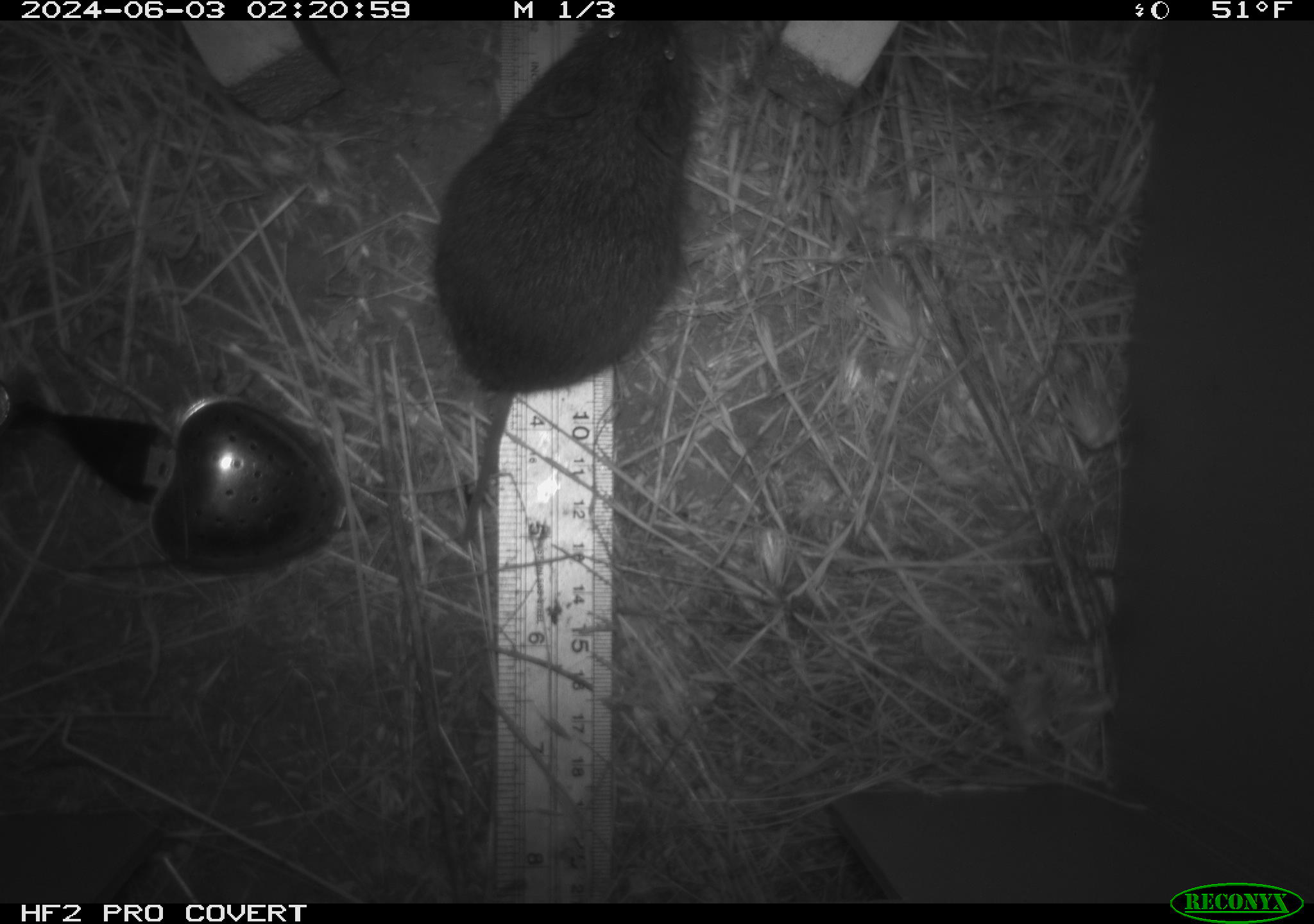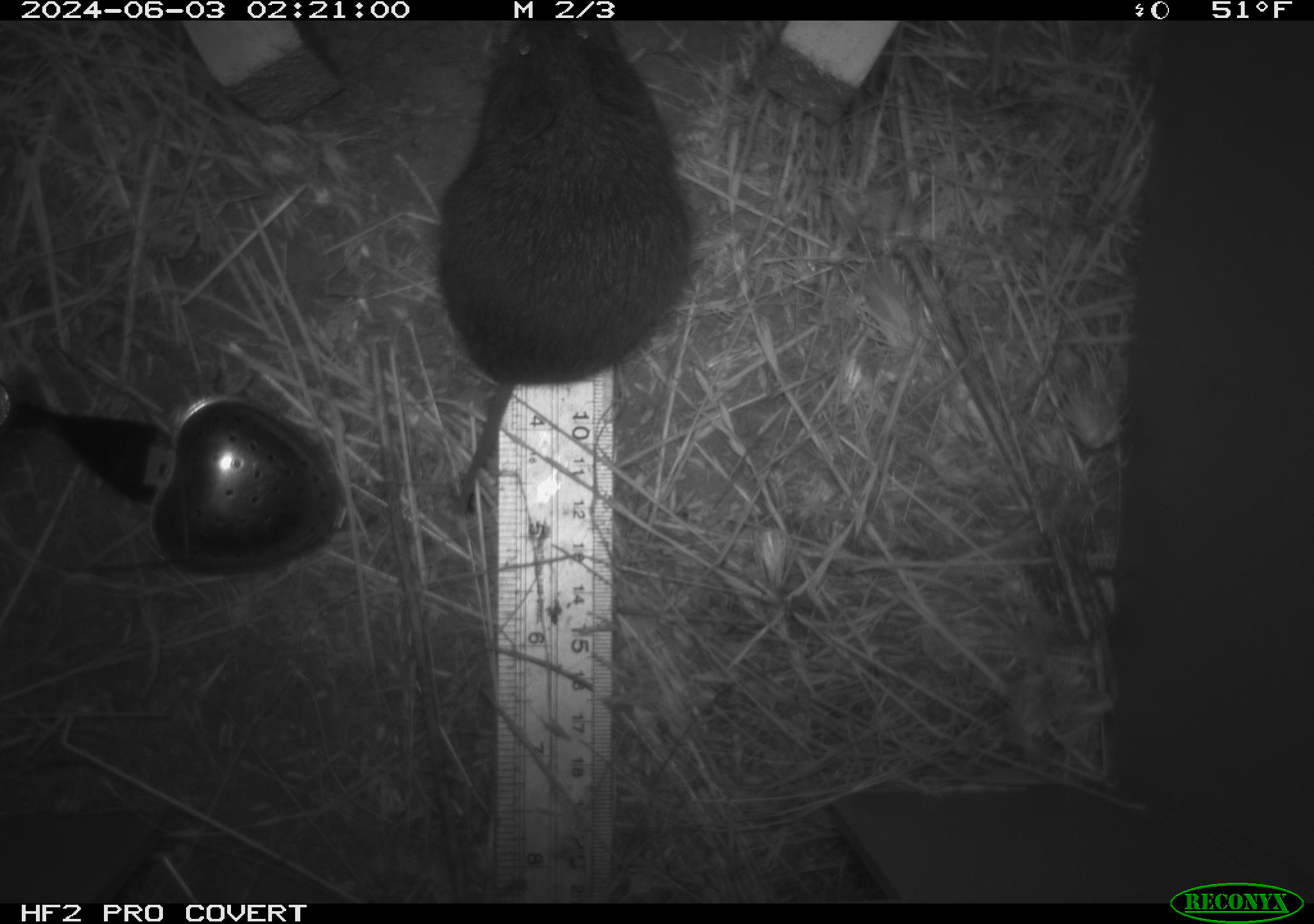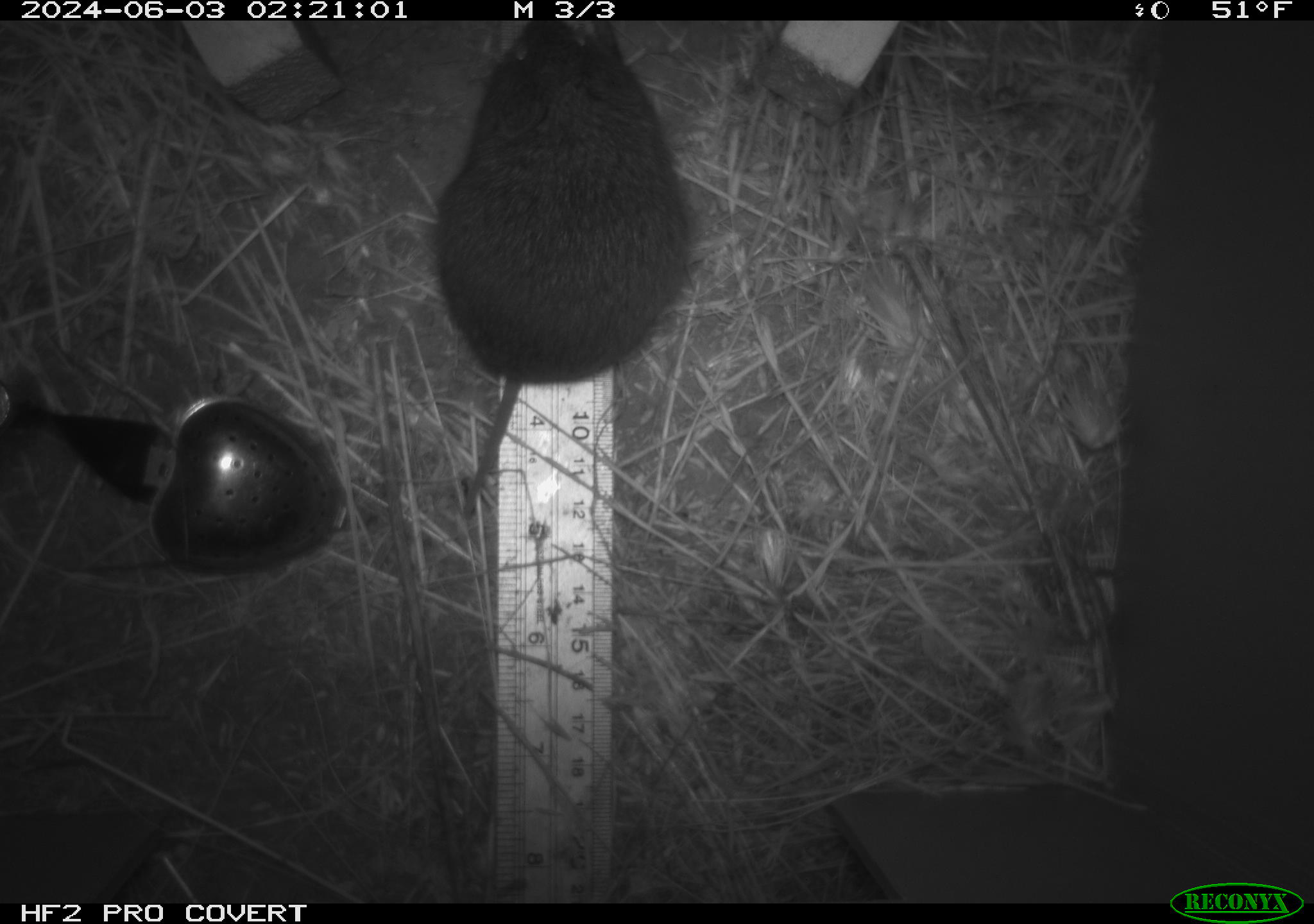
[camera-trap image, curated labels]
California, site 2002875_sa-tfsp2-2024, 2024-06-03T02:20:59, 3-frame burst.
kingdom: Animalia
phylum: Chordata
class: Mammalia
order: Rodentia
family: Cricetidae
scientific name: Arvicolinae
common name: voles, lemmings, and muskrats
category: arvicolinae subfamily